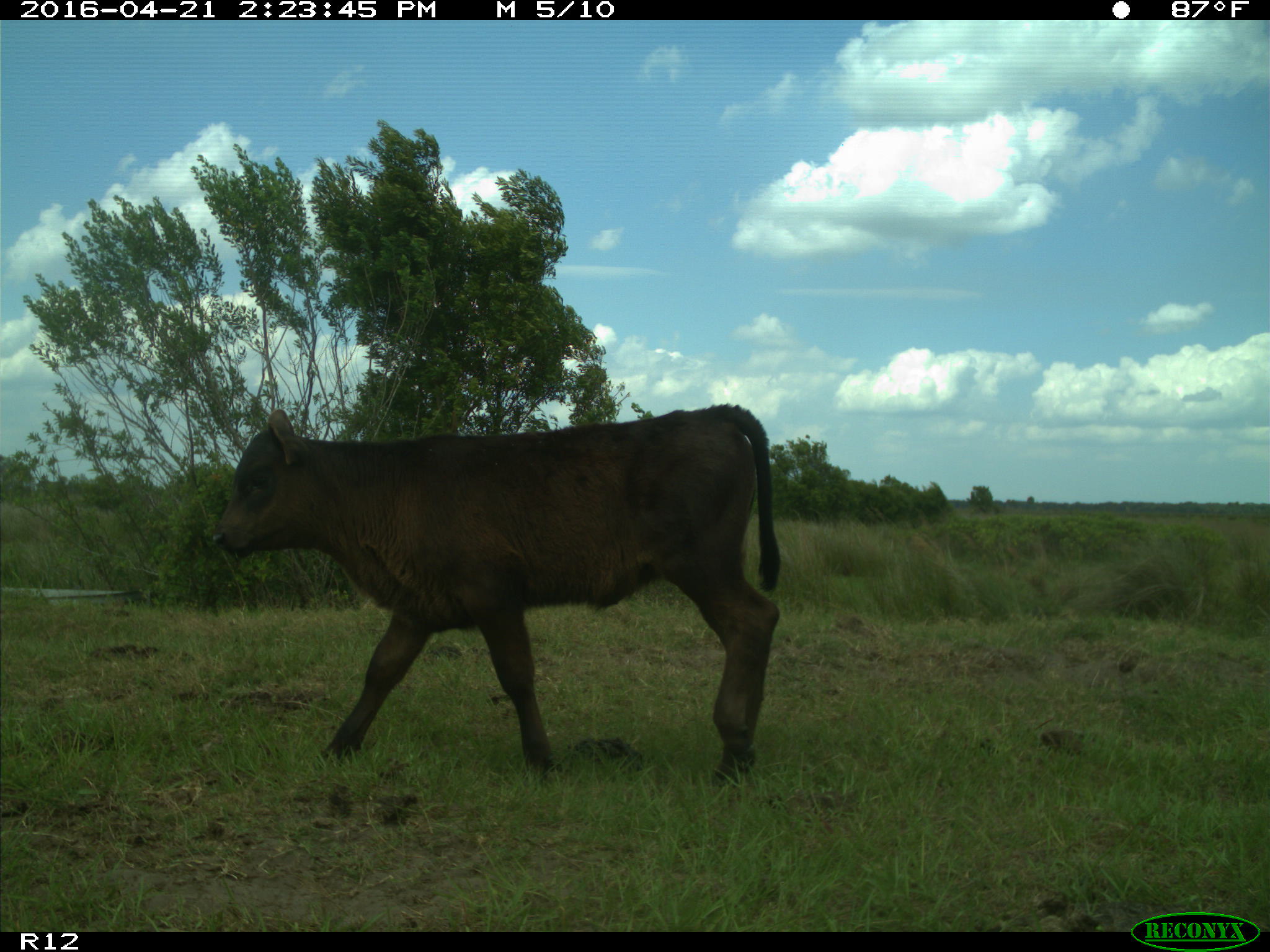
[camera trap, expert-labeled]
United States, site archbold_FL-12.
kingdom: Animalia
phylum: Chordata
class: Mammalia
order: Artiodactyla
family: Bovidae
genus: Bos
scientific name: Bos taurus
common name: domestic cow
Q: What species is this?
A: Bos taurus (domestic cow).